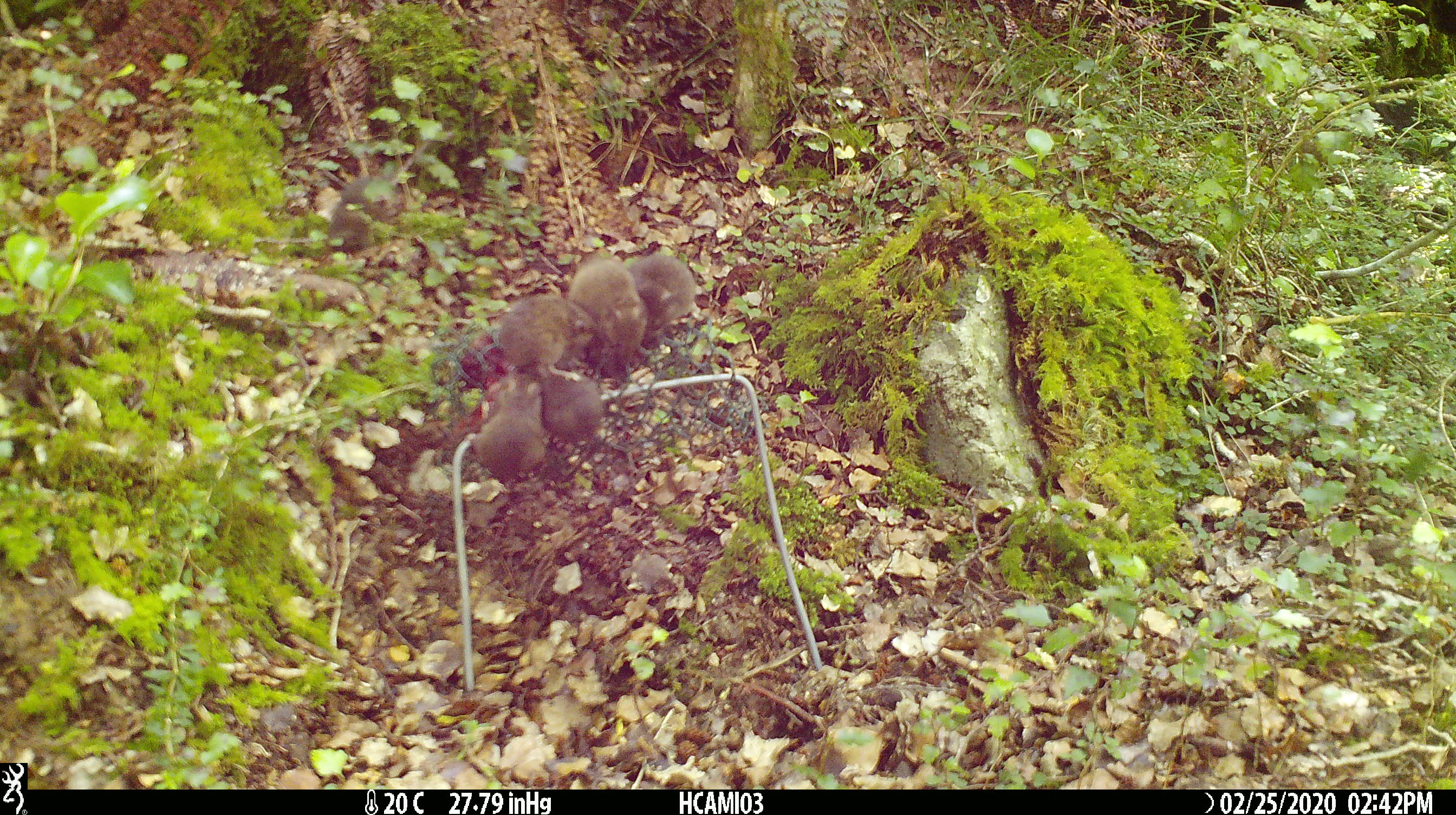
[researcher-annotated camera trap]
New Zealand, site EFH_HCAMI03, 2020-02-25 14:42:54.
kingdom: Animalia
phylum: Chordata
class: Mammalia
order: Rodentia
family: Muridae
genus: Mus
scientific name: Mus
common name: mouse